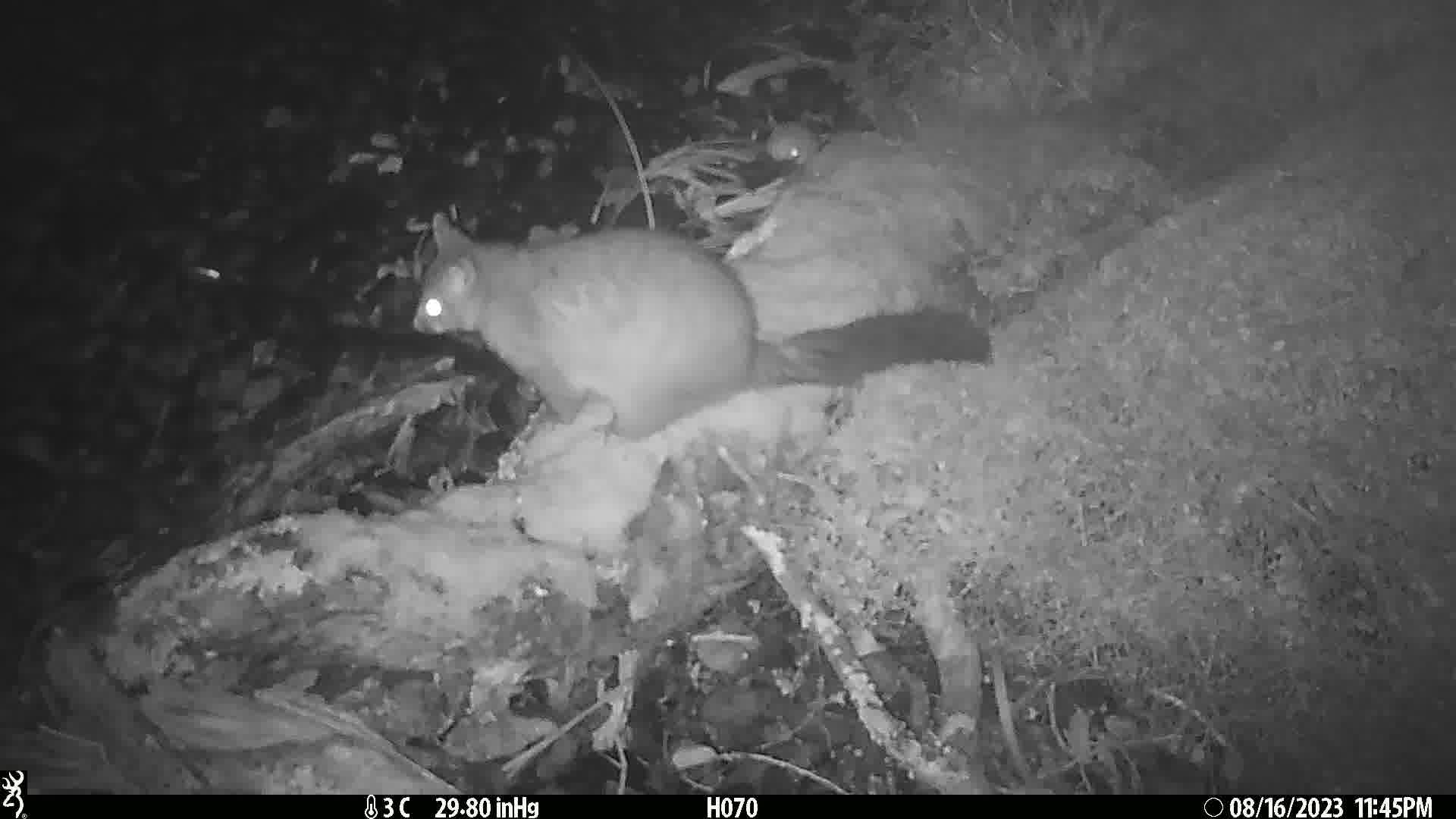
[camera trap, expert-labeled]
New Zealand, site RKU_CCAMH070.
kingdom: Animalia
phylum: Chordata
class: Mammalia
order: Diprotodontia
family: Phalangeridae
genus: Trichosurus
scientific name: Trichosurus vulpecula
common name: common brushtail possum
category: possum